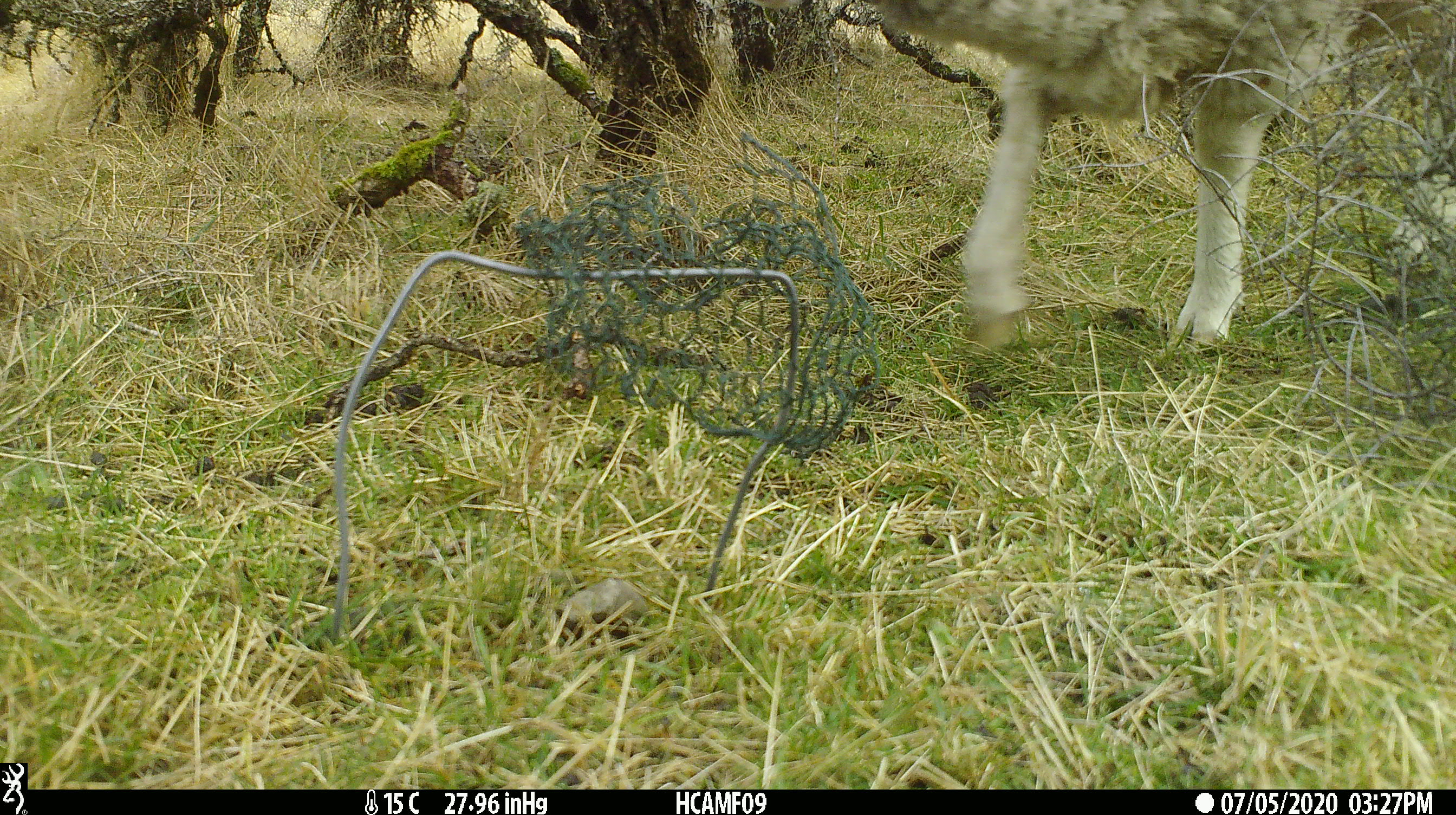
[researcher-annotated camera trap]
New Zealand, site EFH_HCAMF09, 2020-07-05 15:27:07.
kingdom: Animalia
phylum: Chordata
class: Mammalia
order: Artiodactyla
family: Bovidae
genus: Ovis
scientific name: Ovis aries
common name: domestic sheep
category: sheep